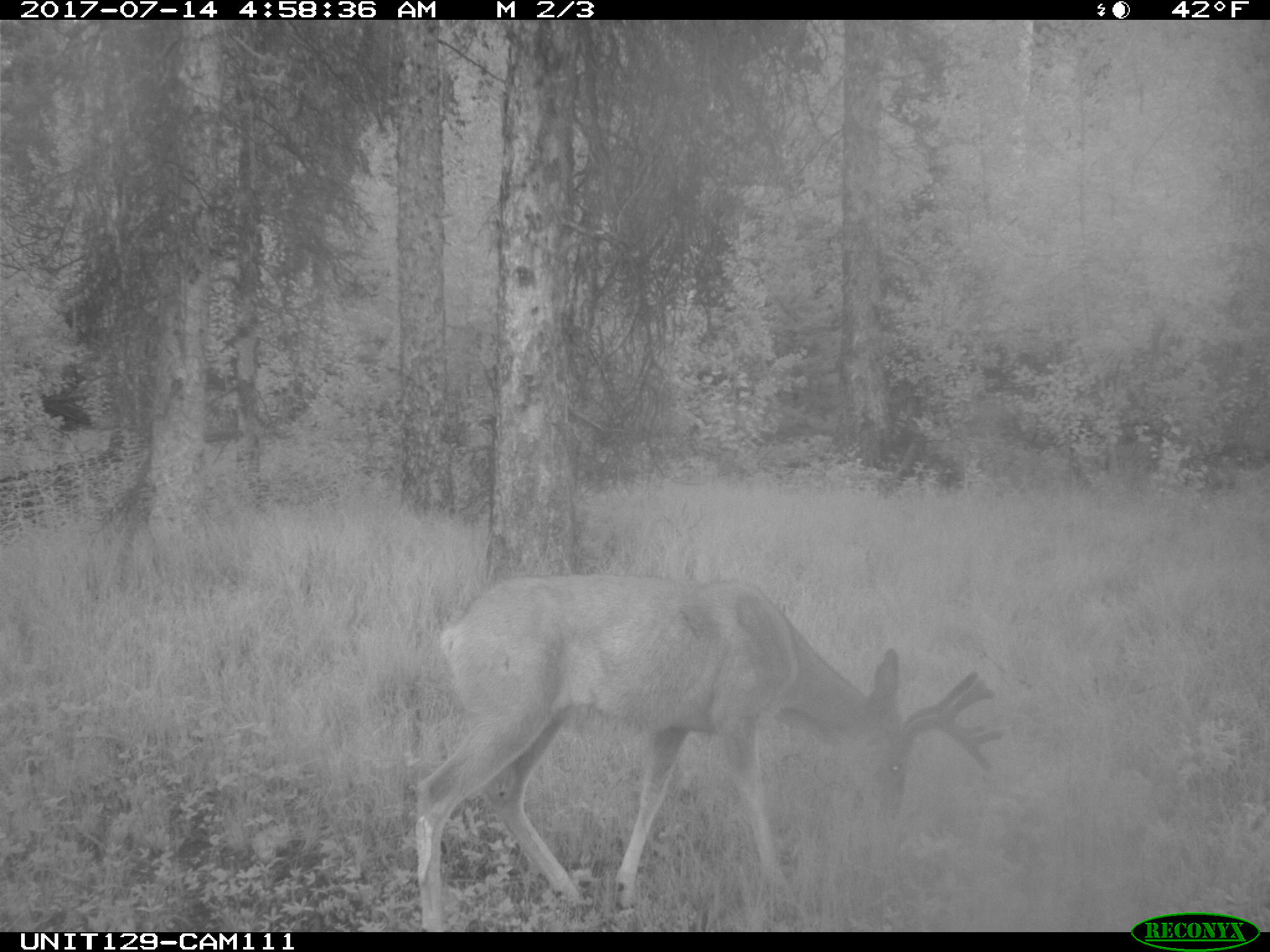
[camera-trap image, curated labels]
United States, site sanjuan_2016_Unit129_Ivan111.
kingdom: Animalia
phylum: Chordata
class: Mammalia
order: Artiodactyla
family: Cervidae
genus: Odocoileus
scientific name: Odocoileus hemionus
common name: mule deer